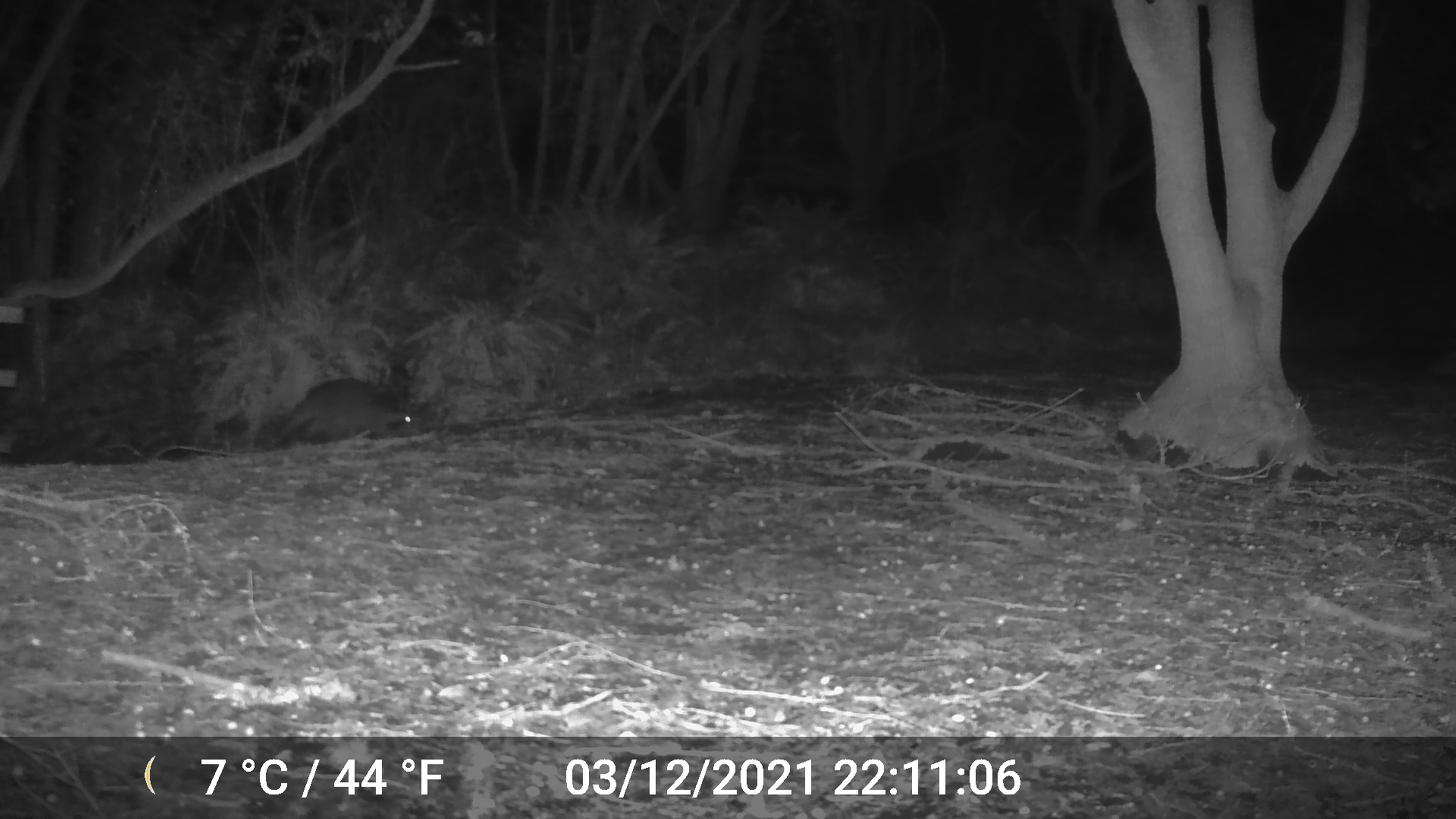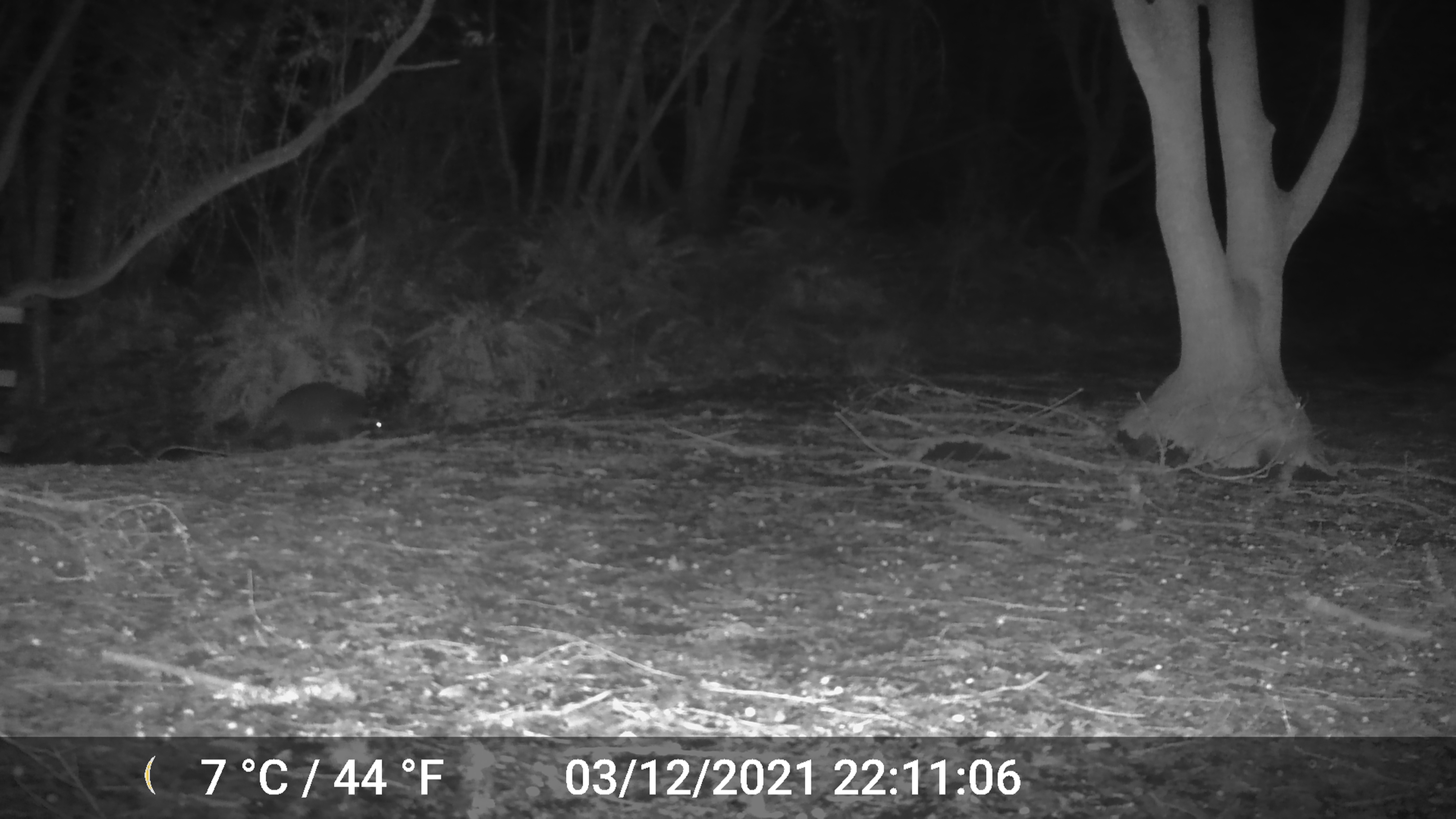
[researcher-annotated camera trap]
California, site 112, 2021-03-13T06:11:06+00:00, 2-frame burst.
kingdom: Animalia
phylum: Chordata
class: Mammalia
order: Carnivora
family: Procyonidae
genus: Procyon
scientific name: Procyon lotor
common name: raccoon